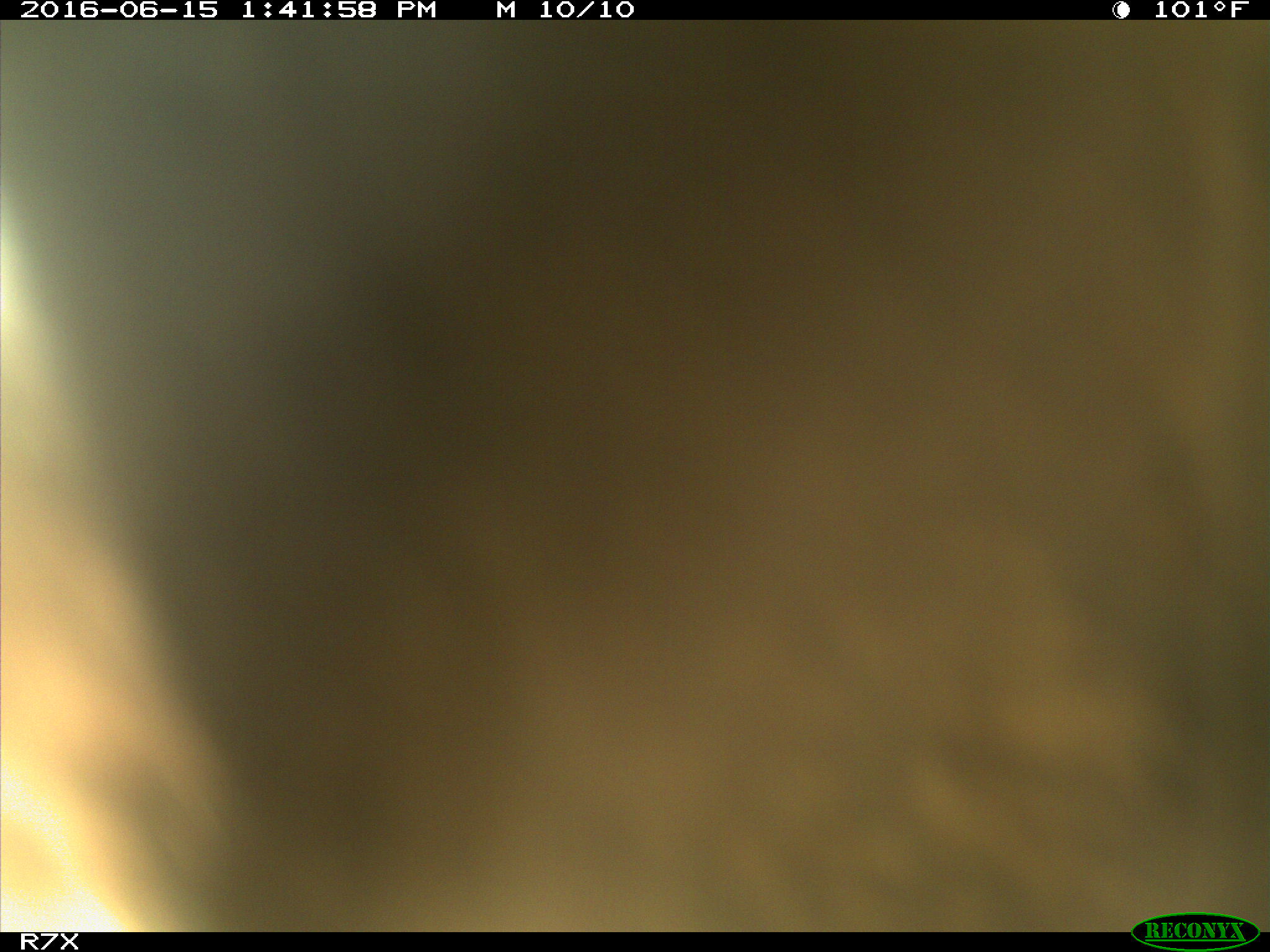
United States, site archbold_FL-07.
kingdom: Animalia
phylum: Chordata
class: Mammalia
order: Artiodactyla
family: Bovidae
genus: Bos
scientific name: Bos taurus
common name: domestic cow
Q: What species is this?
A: Bos taurus (domestic cow).